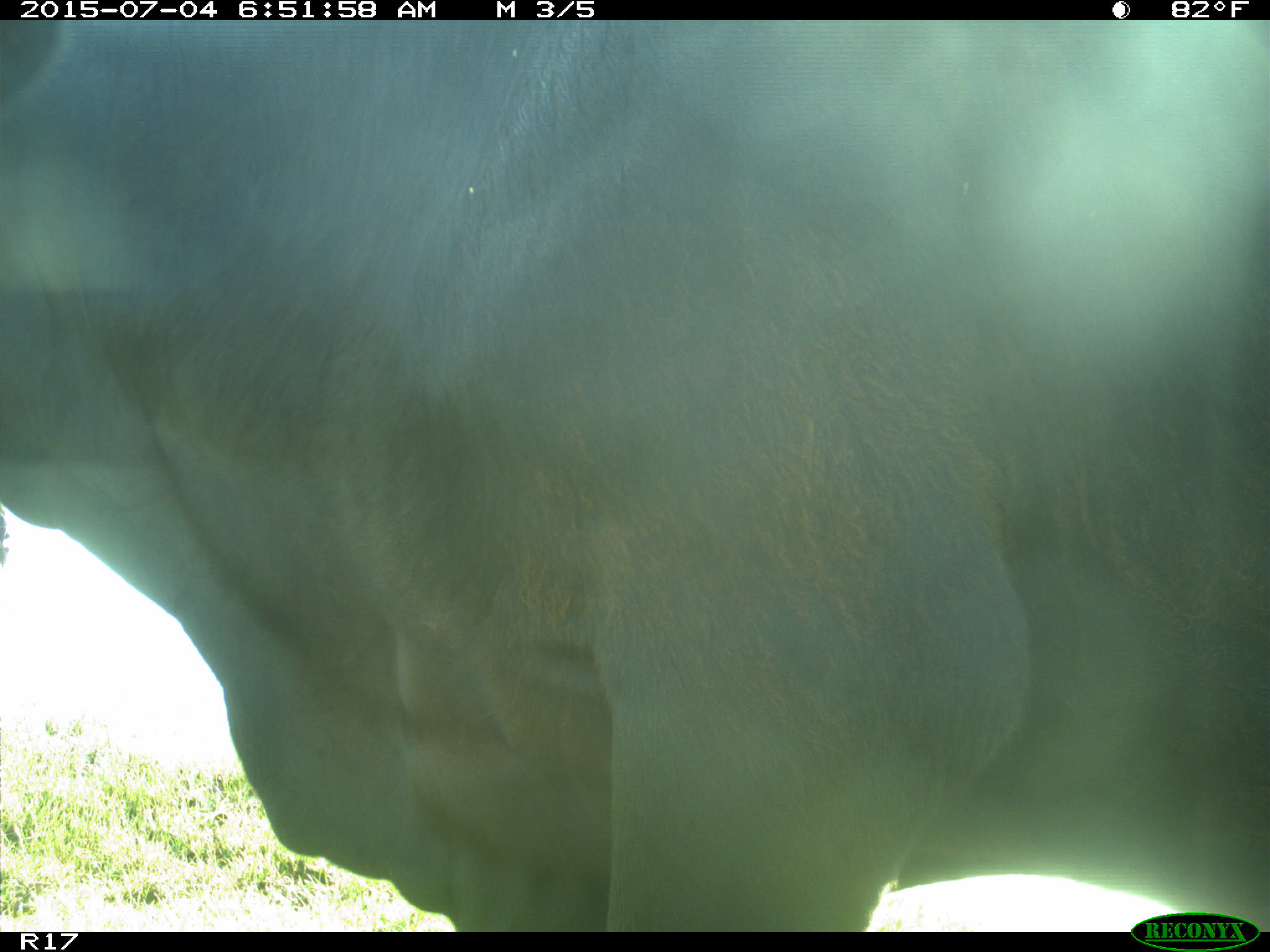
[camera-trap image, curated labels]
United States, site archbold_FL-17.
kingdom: Animalia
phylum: Chordata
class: Mammalia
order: Artiodactyla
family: Bovidae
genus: Bos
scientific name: Bos taurus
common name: domestic cow